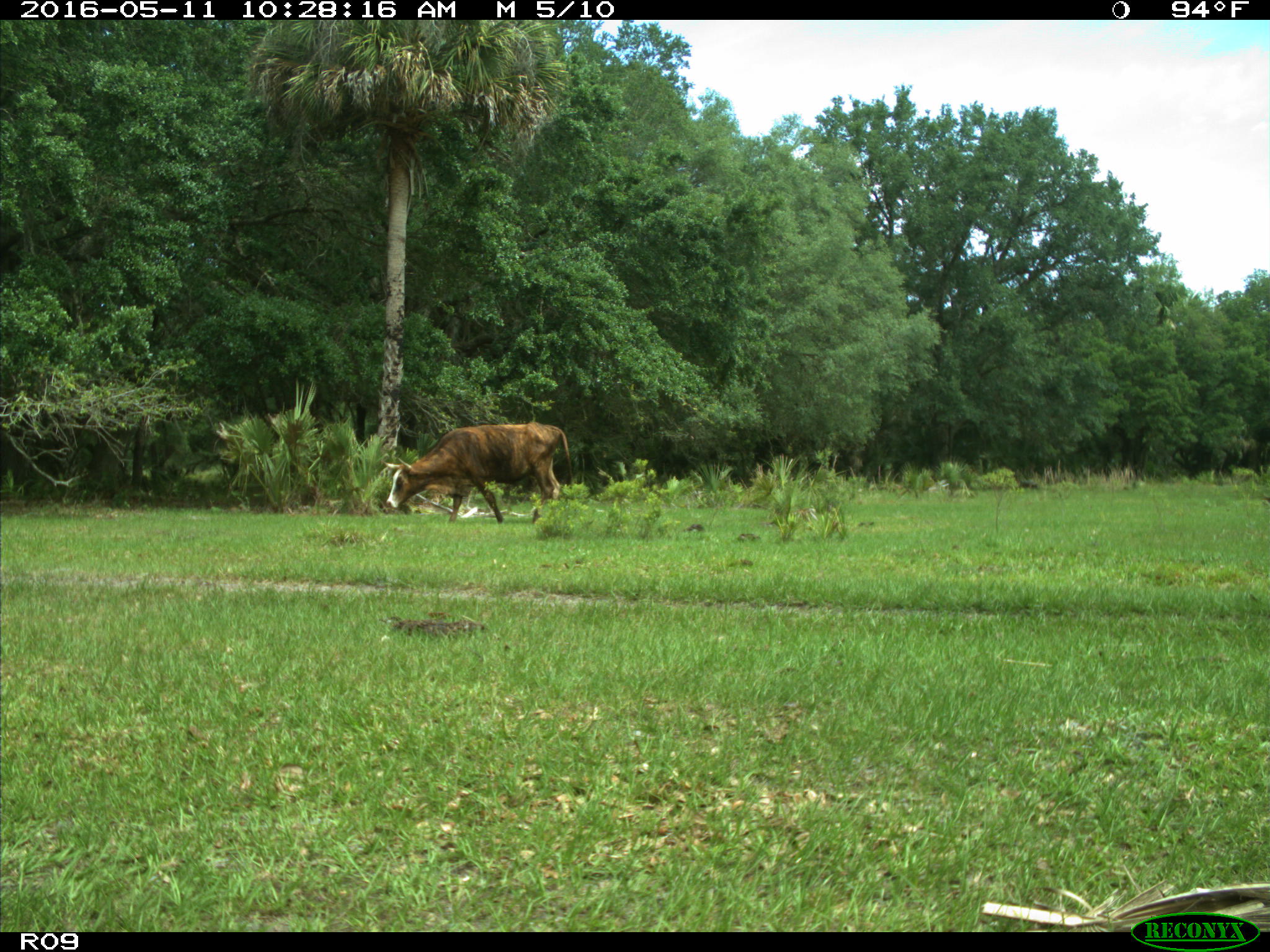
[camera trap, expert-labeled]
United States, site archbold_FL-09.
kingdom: Animalia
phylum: Chordata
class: Mammalia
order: Artiodactyla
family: Bovidae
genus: Bos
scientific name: Bos taurus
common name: domestic cow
Bos taurus (domestic cow).